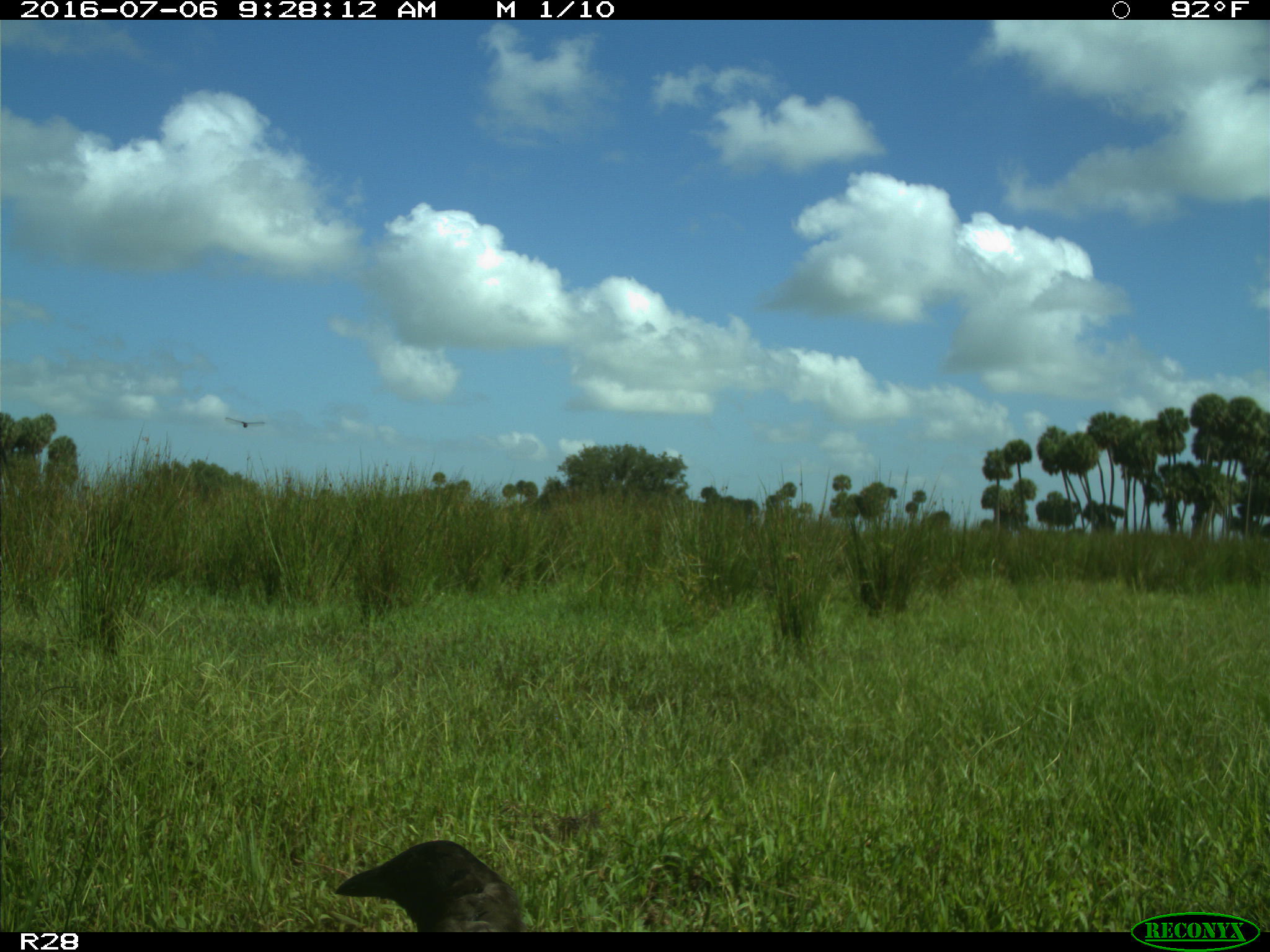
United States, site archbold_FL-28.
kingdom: Animalia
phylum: Chordata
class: Mammalia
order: Carnivora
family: Felidae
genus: Lynx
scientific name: Lynx rufus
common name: bobcat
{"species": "Lynx rufus (bobcat)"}